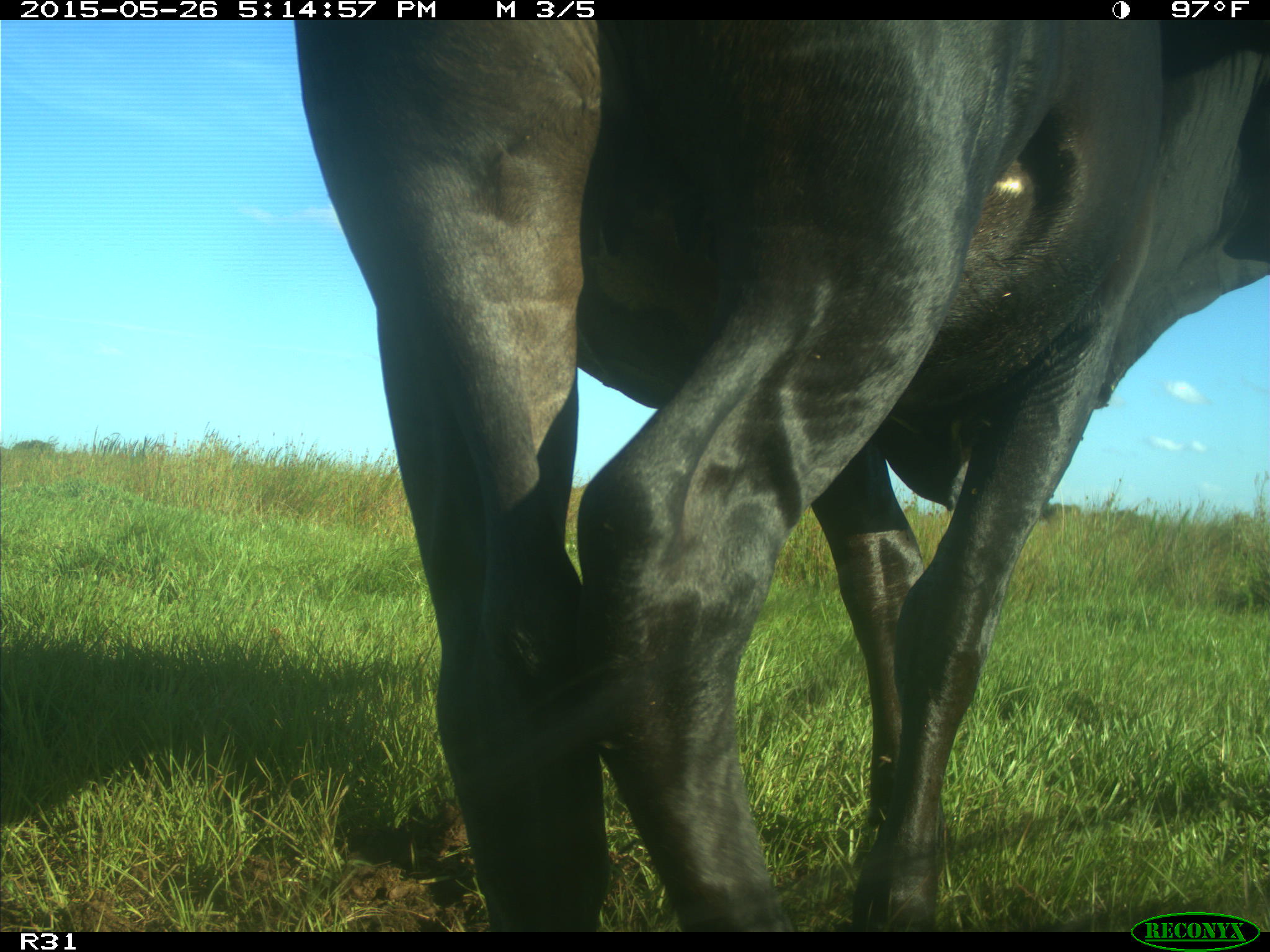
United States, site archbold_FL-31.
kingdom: Animalia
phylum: Chordata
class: Mammalia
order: Artiodactyla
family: Bovidae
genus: Bos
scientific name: Bos taurus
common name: domestic cow